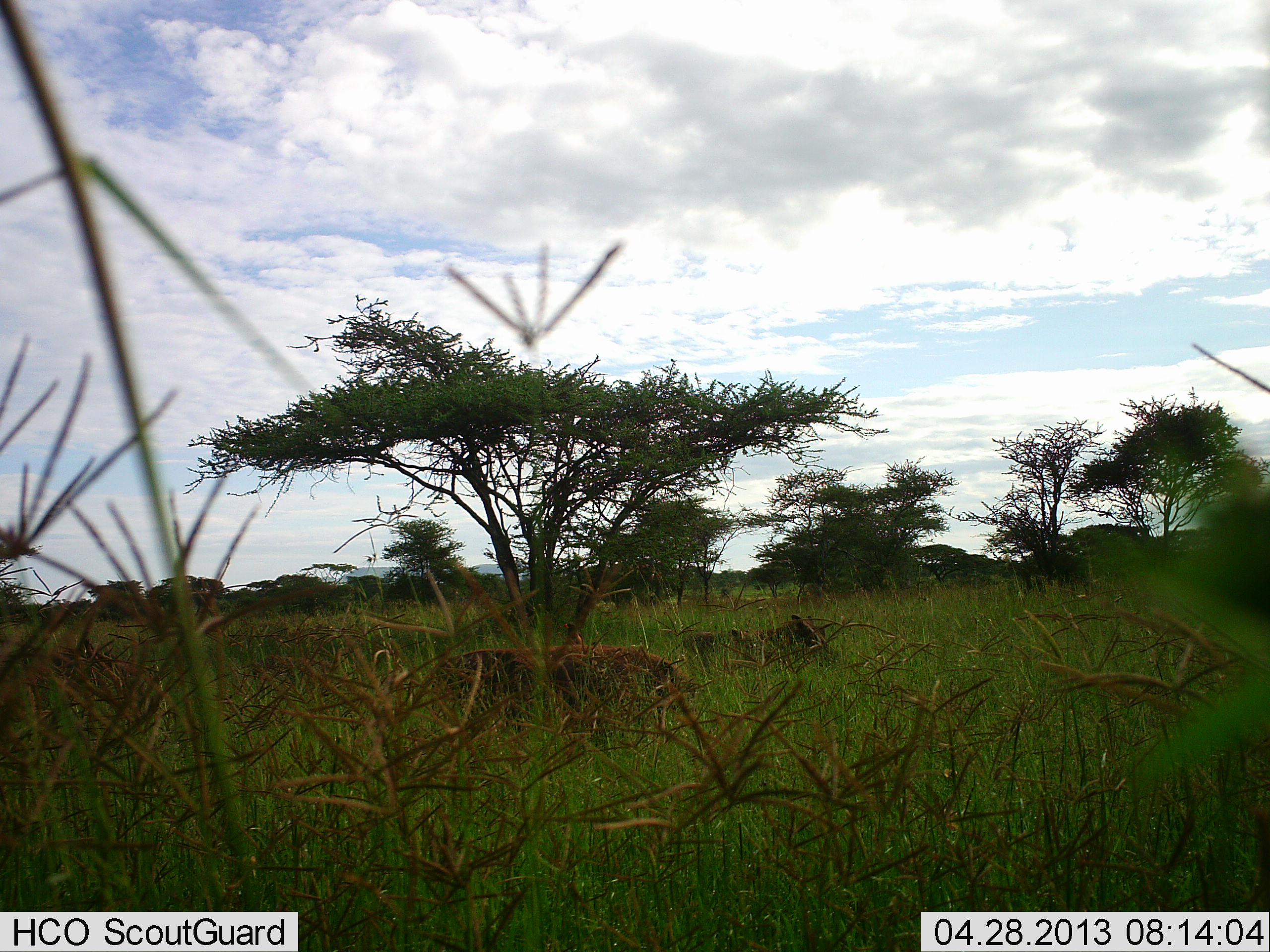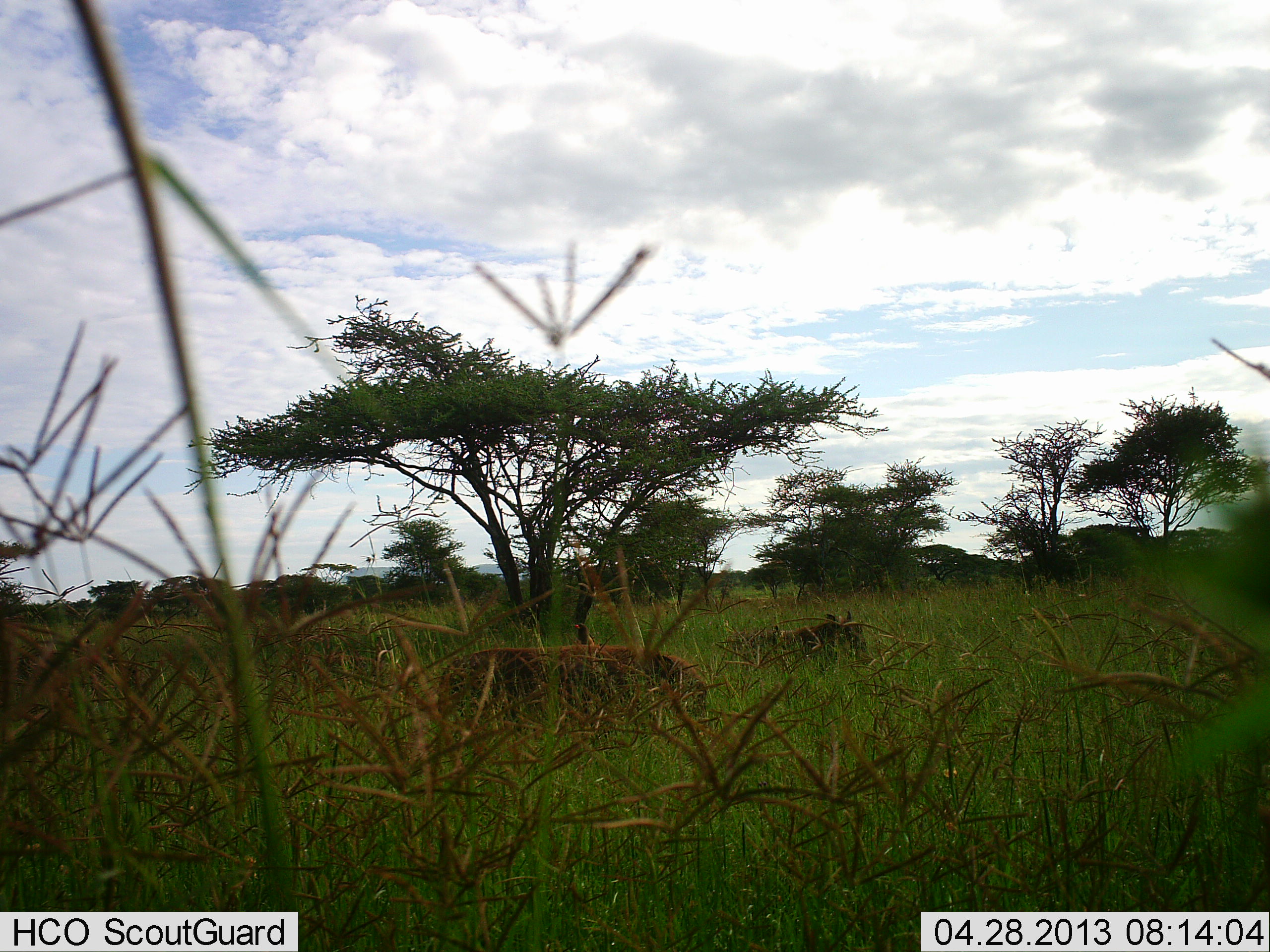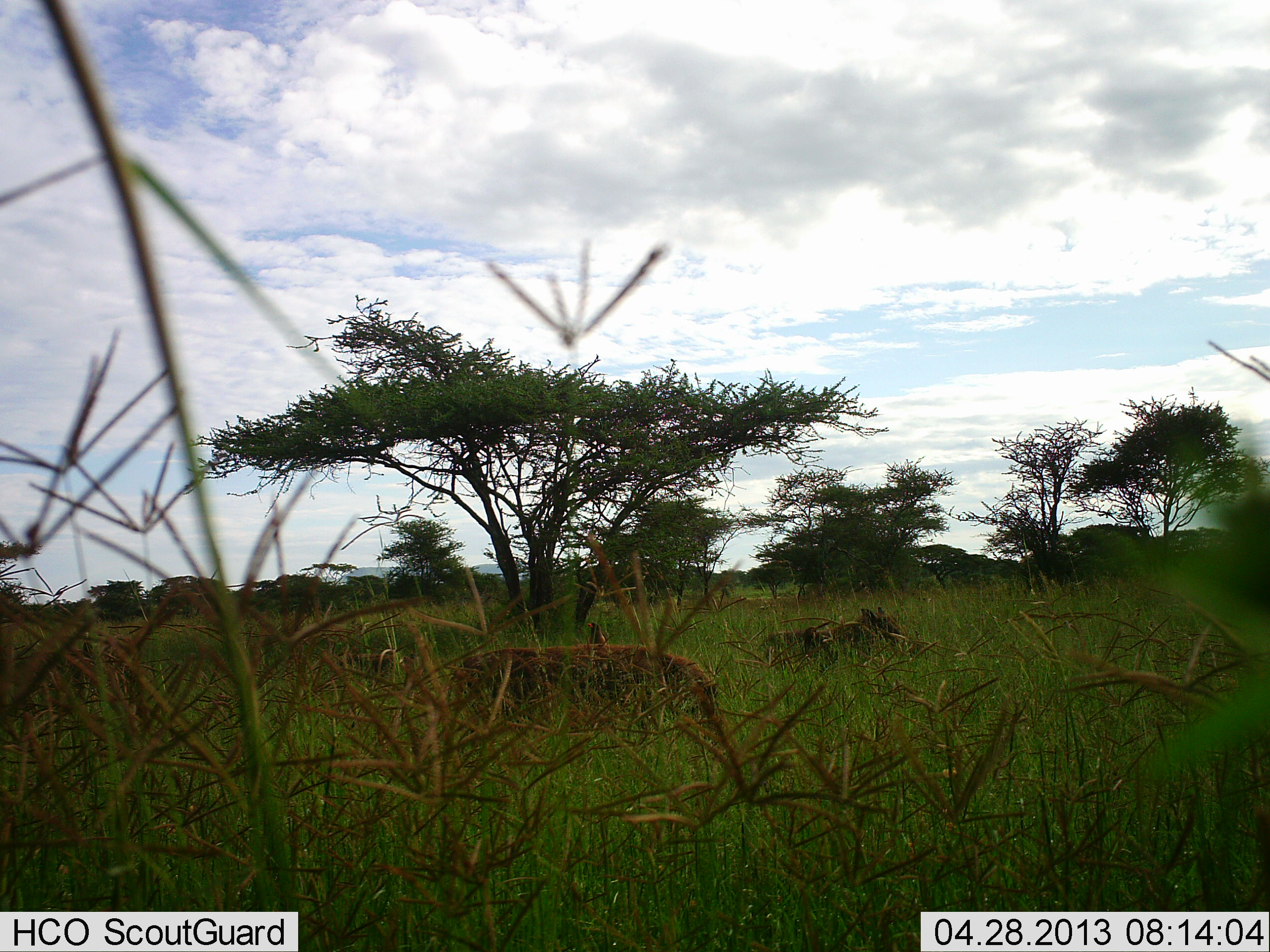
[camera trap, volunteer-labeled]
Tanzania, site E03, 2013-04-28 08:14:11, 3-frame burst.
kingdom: Animalia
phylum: Chordata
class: Mammalia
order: Artiodactyla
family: Suidae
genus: Phacochoerus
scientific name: Phacochoerus africanus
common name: warthog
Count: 2.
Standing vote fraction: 20%.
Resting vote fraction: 0%.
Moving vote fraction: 90%.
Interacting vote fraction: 0%.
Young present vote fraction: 0%.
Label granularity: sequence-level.